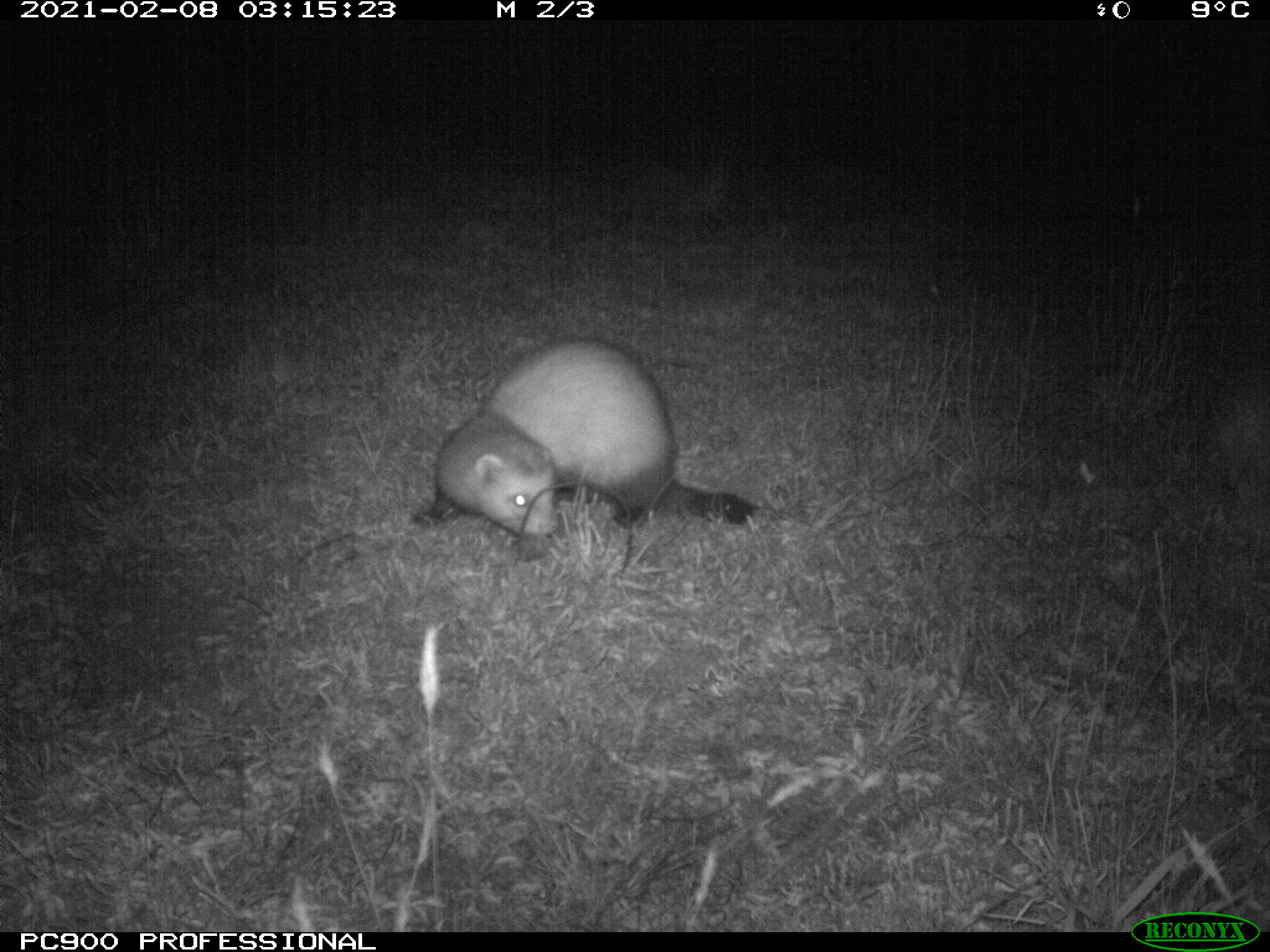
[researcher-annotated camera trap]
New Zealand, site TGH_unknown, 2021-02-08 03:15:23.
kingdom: Animalia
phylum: Chordata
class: Mammalia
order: Carnivora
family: Mustelidae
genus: Mustela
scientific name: Mustela furo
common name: ferret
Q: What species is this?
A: Ferret (Mustela furo).